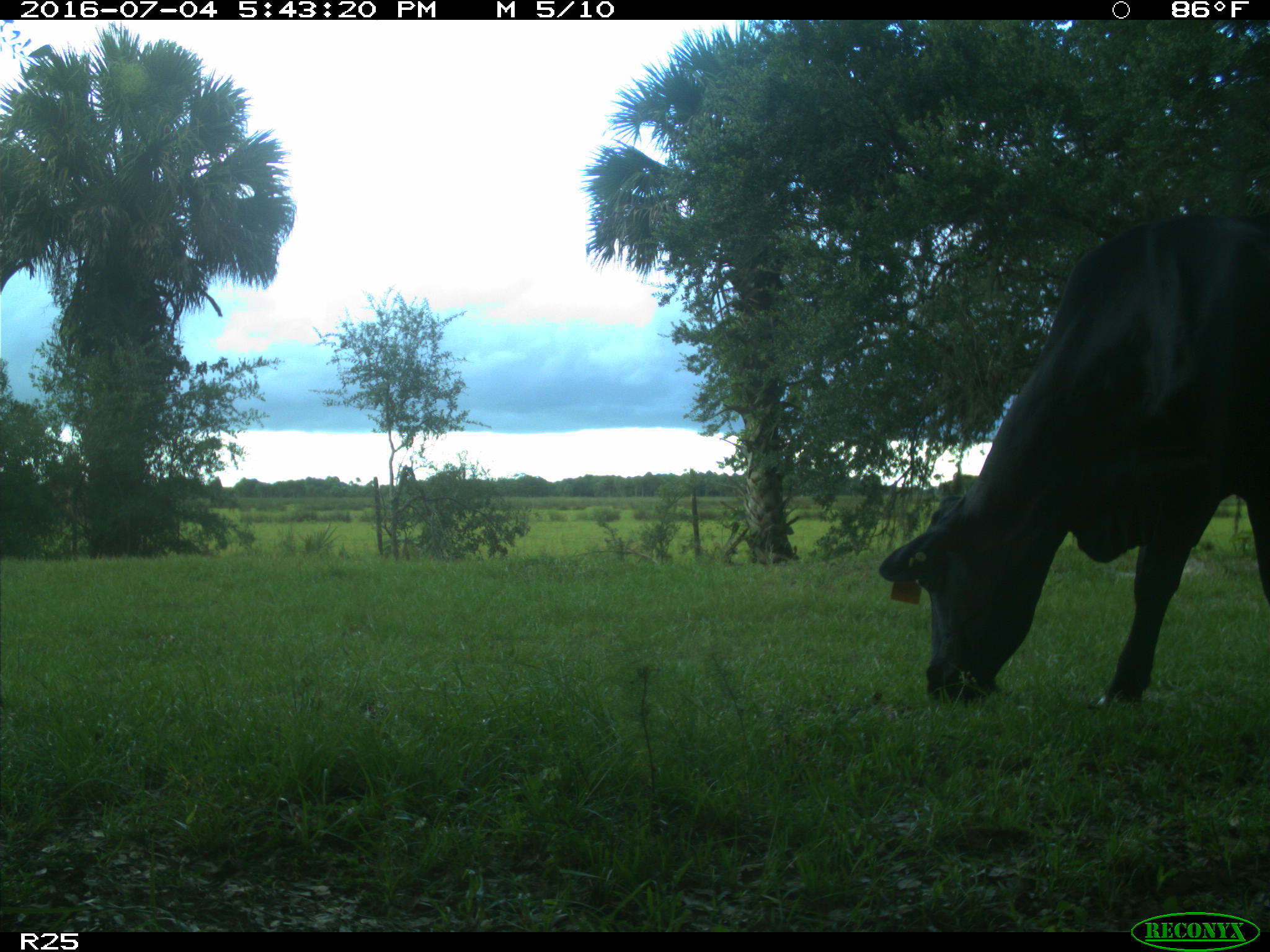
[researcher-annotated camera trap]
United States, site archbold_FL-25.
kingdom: Animalia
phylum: Chordata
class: Mammalia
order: Artiodactyla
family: Bovidae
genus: Bos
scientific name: Bos taurus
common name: domestic cow